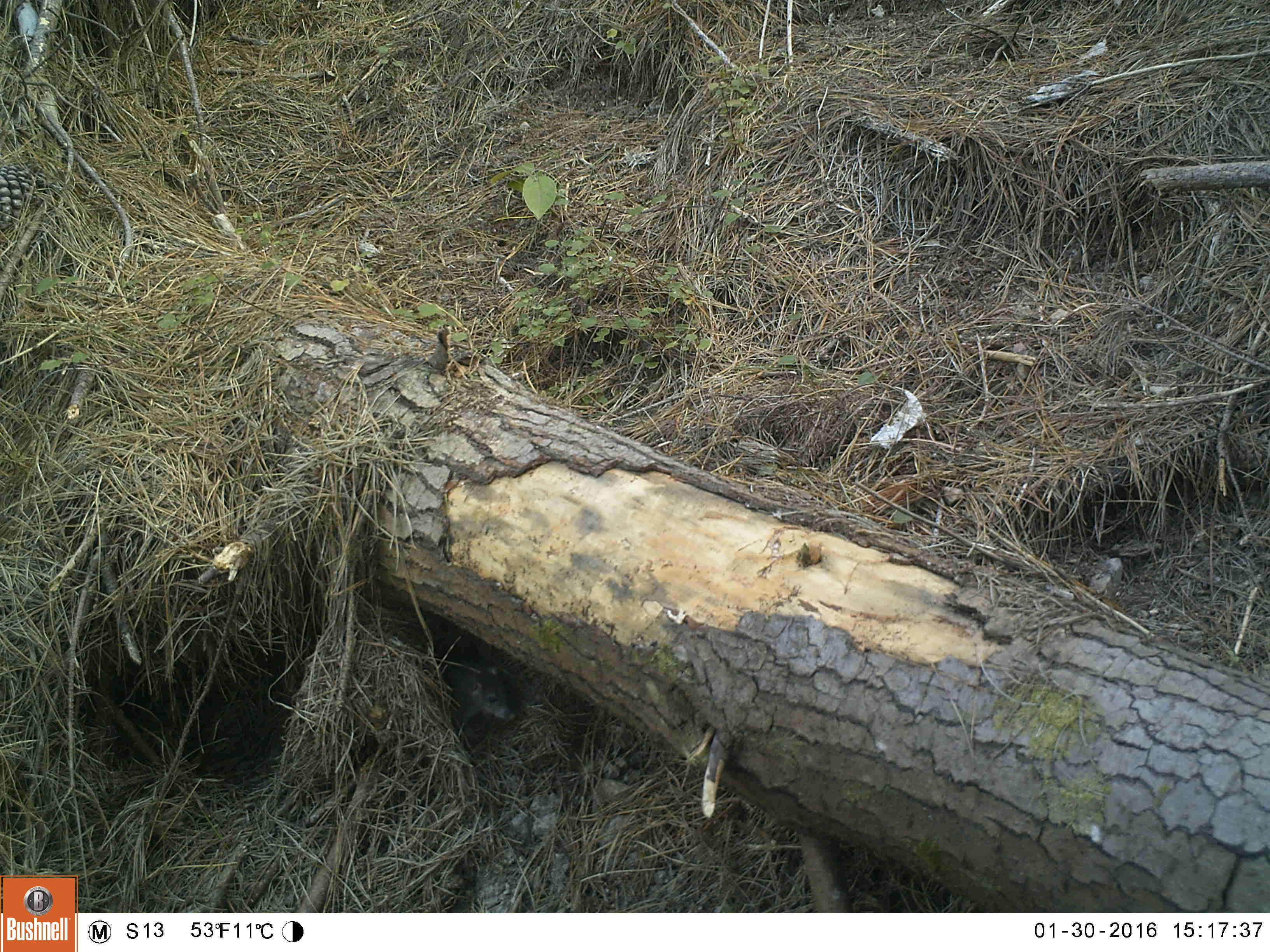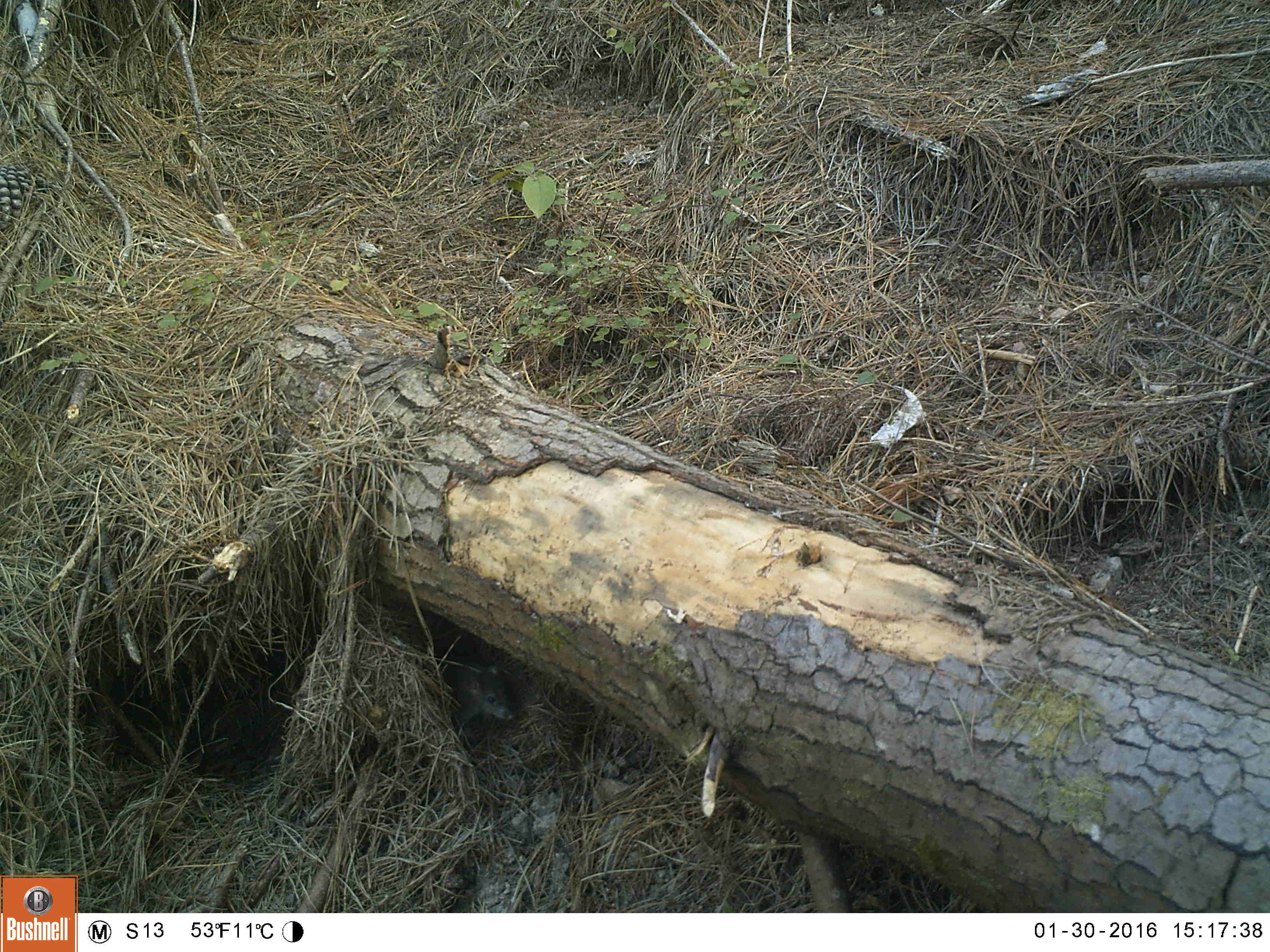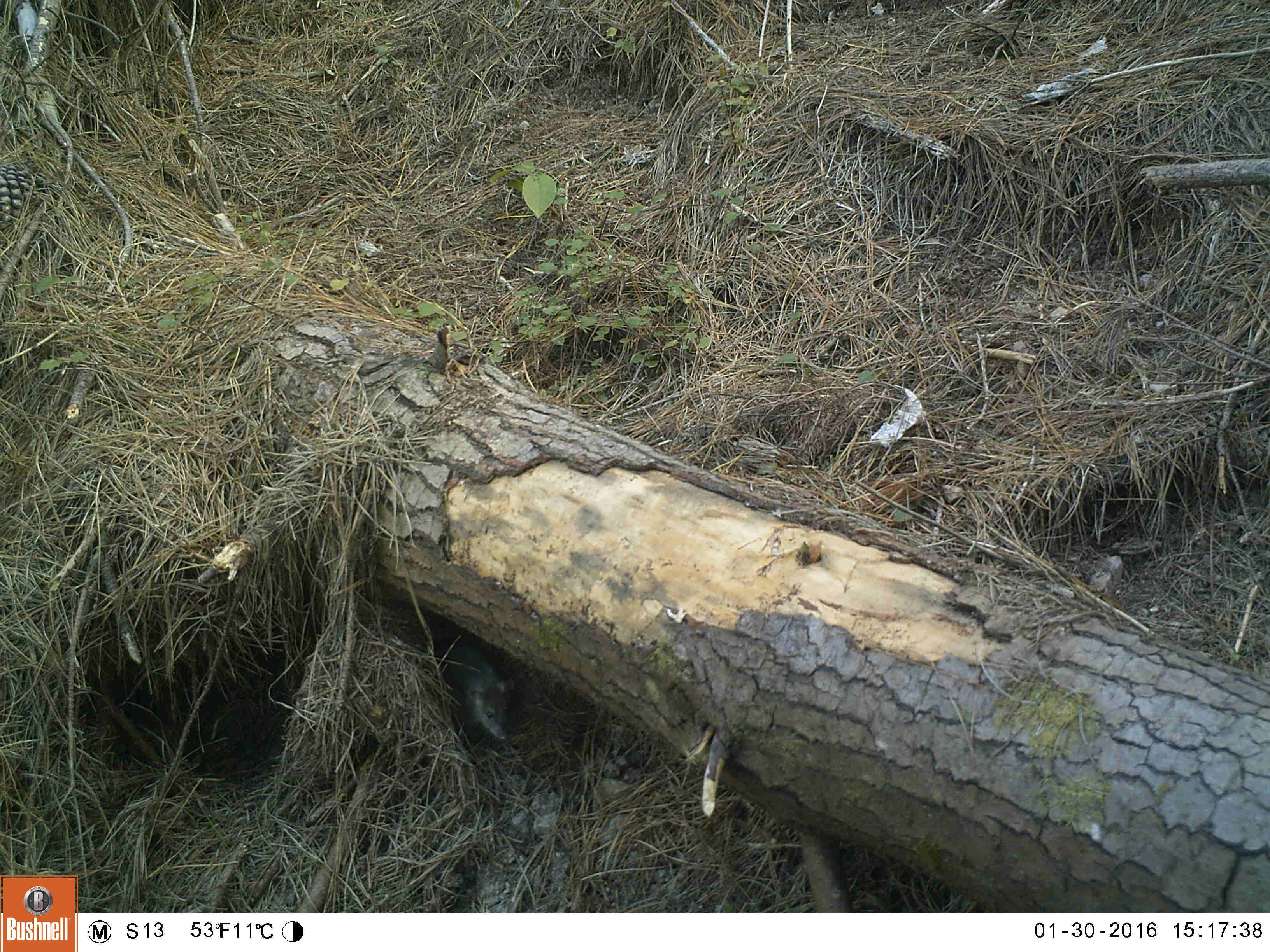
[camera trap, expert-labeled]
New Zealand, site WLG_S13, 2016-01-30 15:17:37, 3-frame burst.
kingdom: Animalia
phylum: Chordata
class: Mammalia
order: Rodentia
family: Muridae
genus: Rattus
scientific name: Rattus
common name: rat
Rat (Rattus).